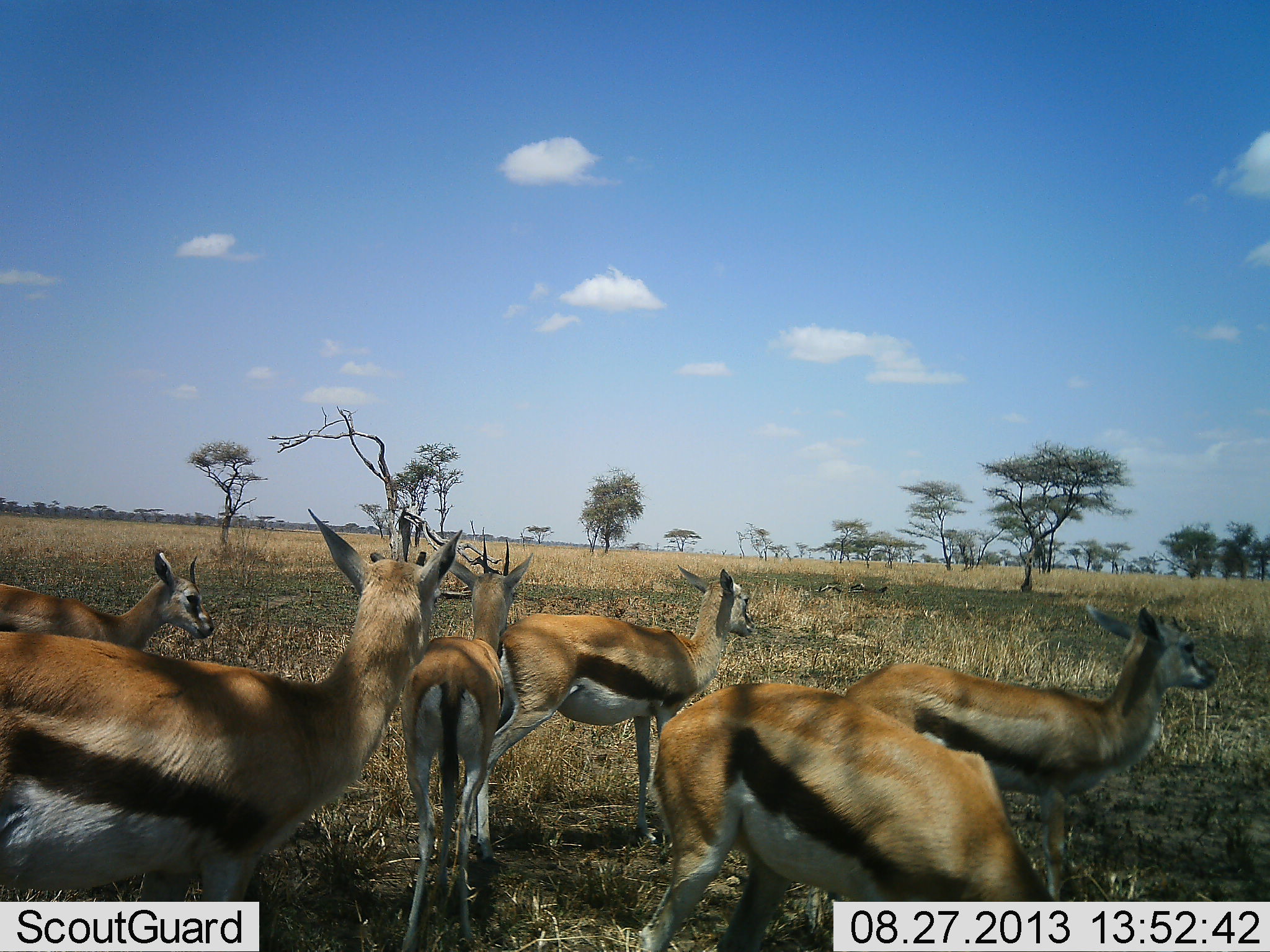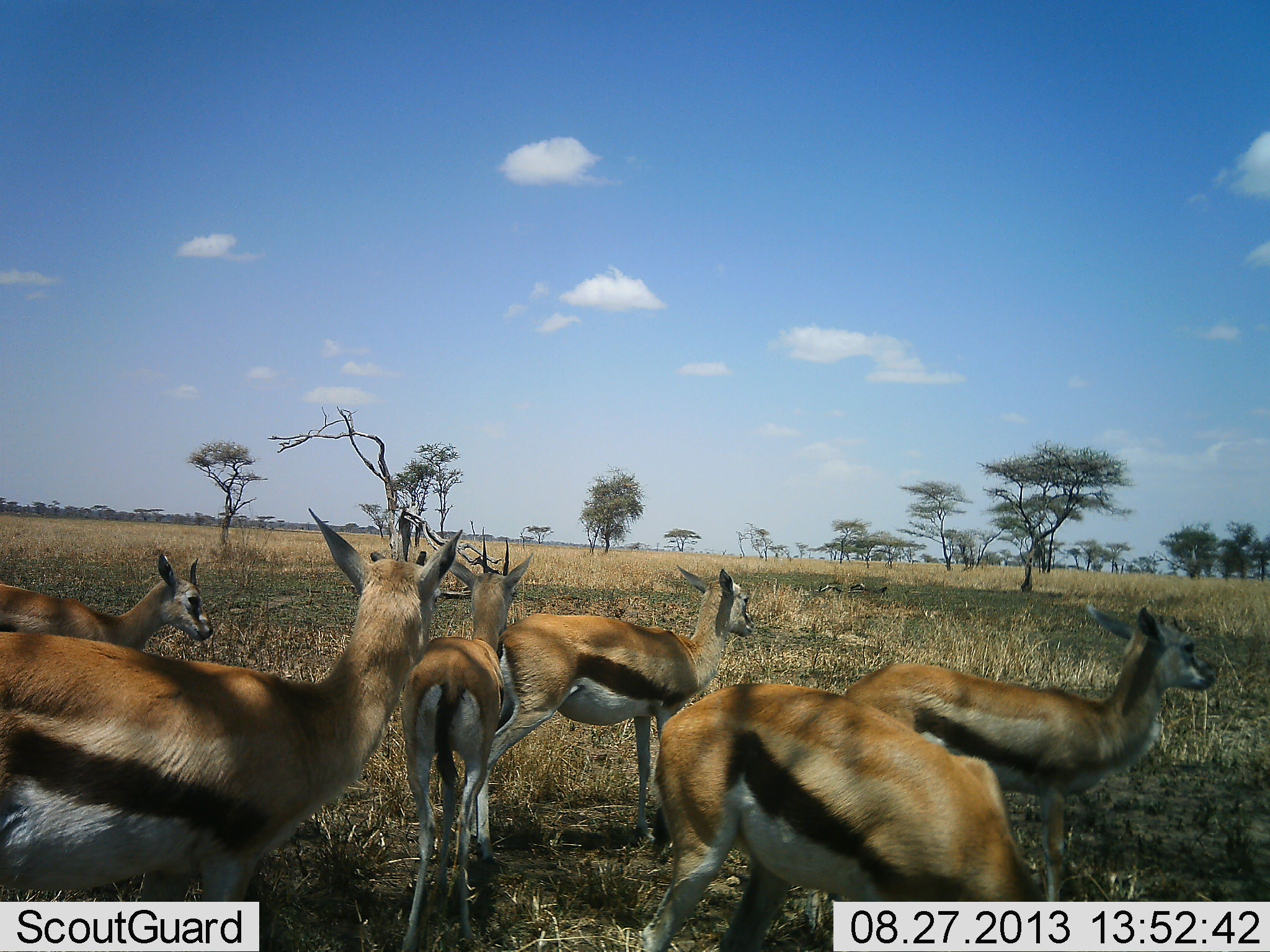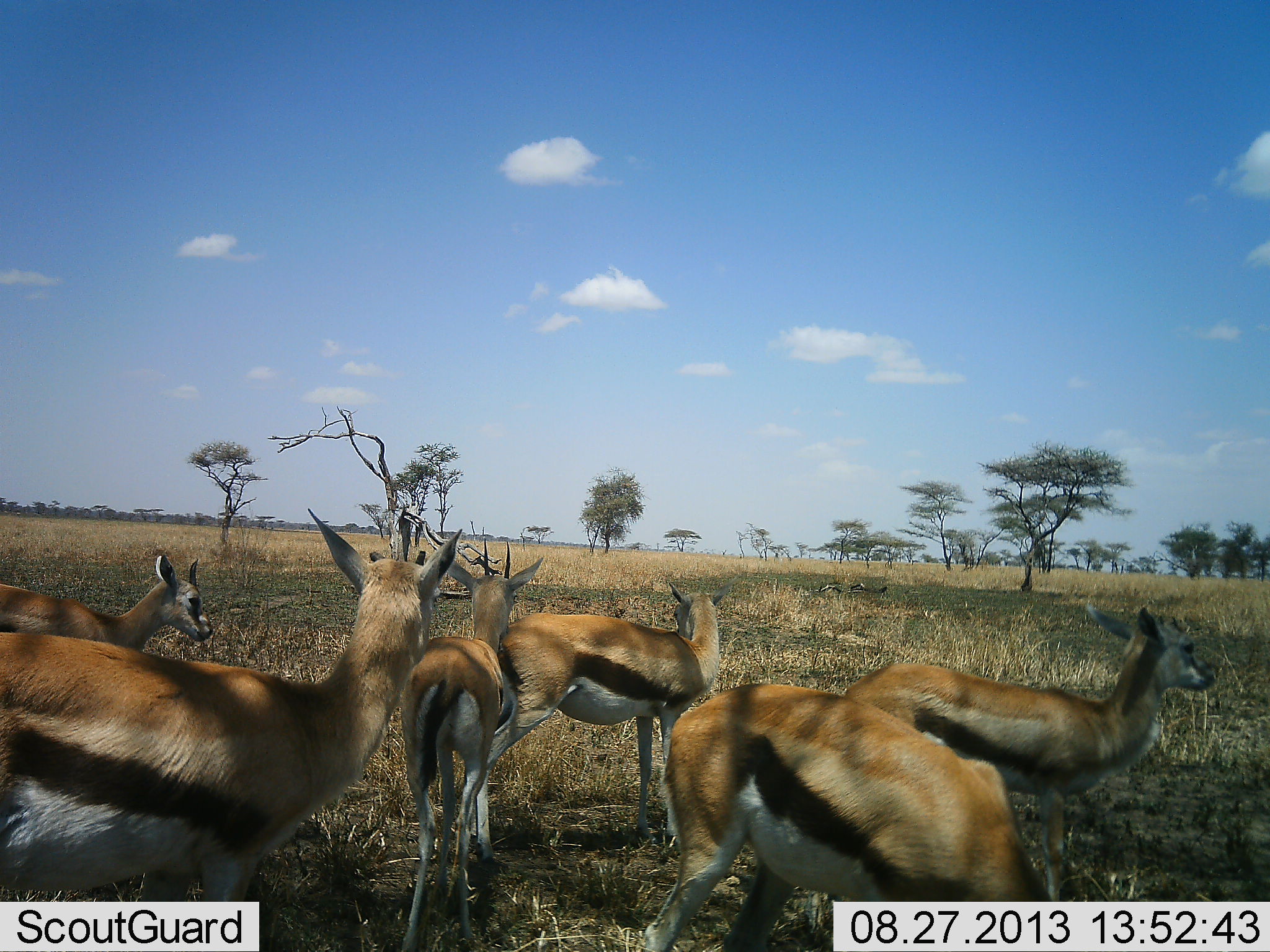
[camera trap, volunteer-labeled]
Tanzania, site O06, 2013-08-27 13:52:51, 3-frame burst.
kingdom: Animalia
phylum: Chordata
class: Mammalia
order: Artiodactyla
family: Bovidae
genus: Eudorcas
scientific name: Eudorcas thomsonii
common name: thomson's gazelle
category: gazellethomsons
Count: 6.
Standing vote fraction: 97%.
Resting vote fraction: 10%.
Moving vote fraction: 0%.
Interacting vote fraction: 7%.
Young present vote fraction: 7%.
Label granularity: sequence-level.